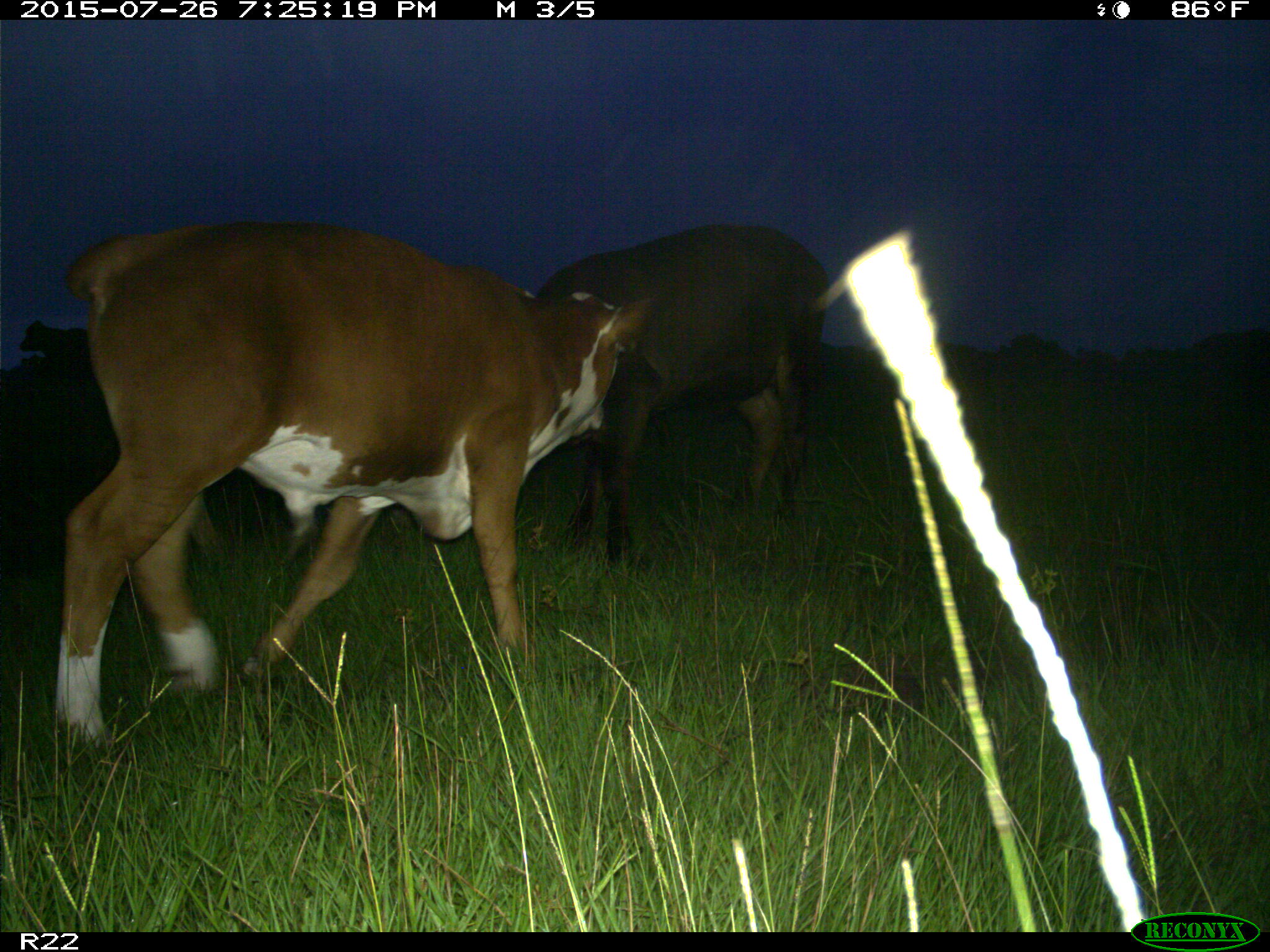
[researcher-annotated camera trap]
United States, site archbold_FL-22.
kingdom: Animalia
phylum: Chordata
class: Mammalia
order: Artiodactyla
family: Bovidae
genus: Bos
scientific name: Bos taurus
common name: domestic cow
Bos taurus (domestic cow).